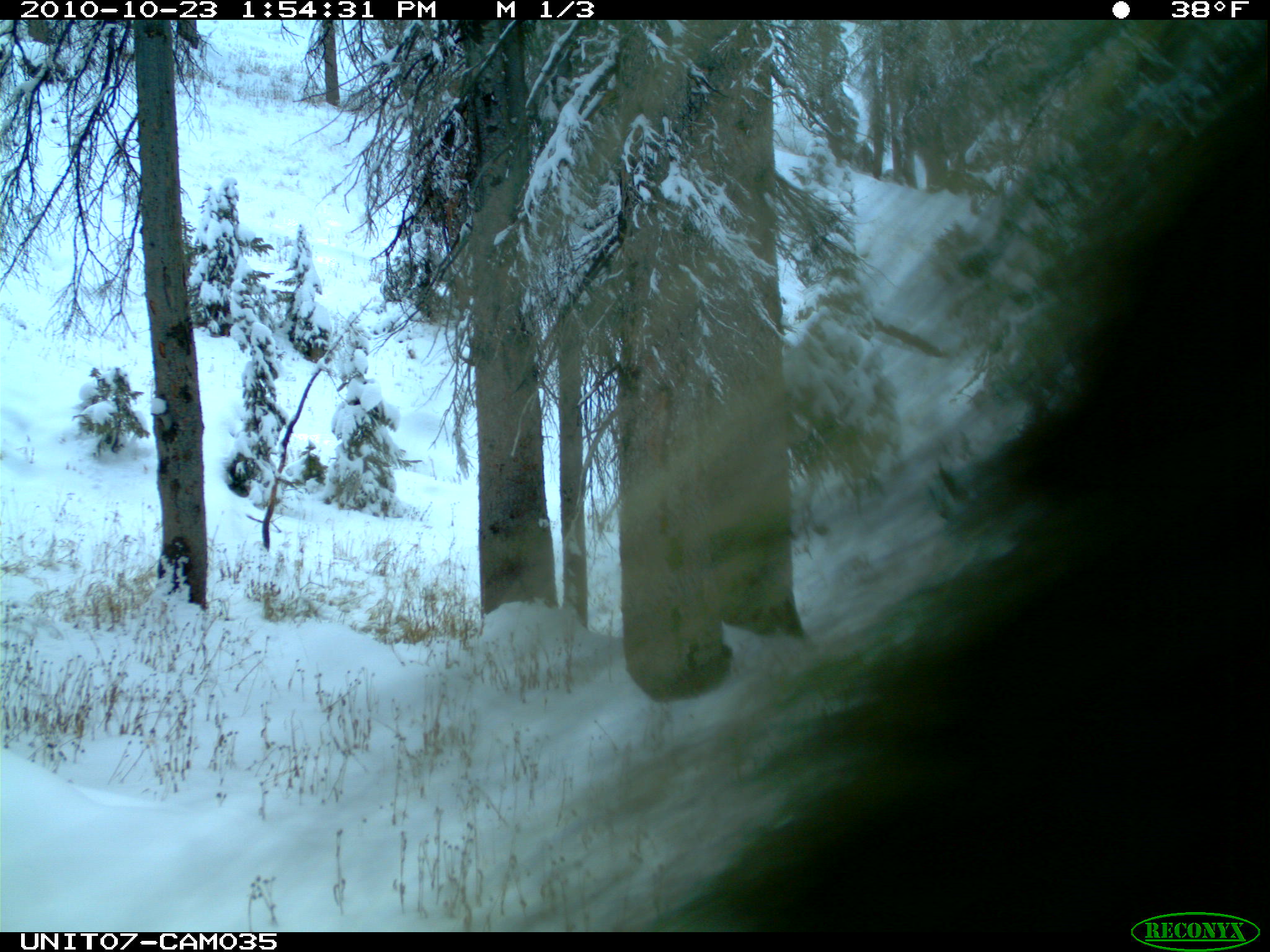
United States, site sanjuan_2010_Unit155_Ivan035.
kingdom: Animalia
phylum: Chordata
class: Mammalia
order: Rodentia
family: Erethizontidae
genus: Erethizon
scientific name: Erethizon dorsatum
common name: north american porcupine